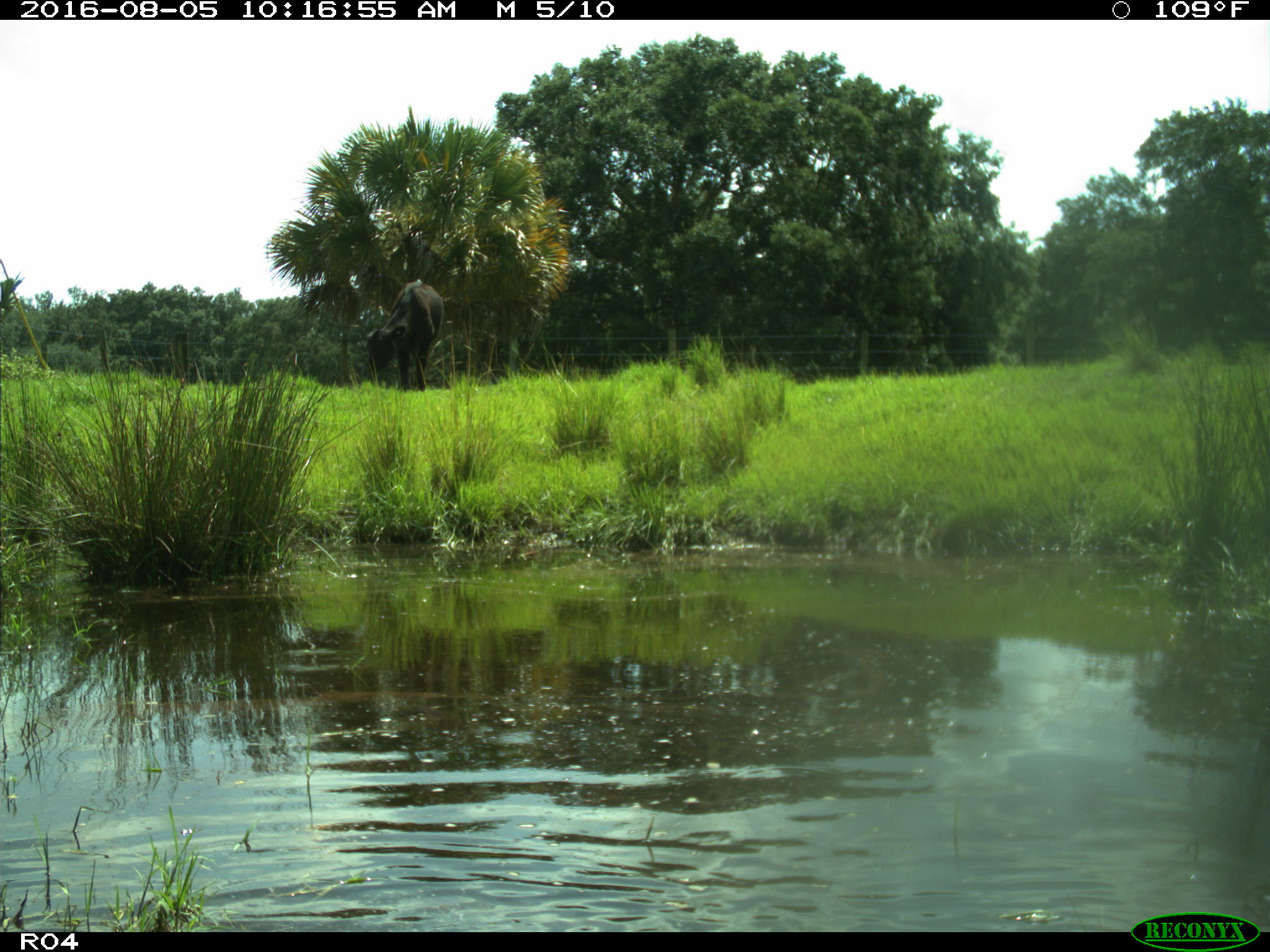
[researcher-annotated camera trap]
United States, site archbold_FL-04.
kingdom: Animalia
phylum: Chordata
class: Mammalia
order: Artiodactyla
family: Bovidae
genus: Bos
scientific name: Bos taurus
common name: domestic cow